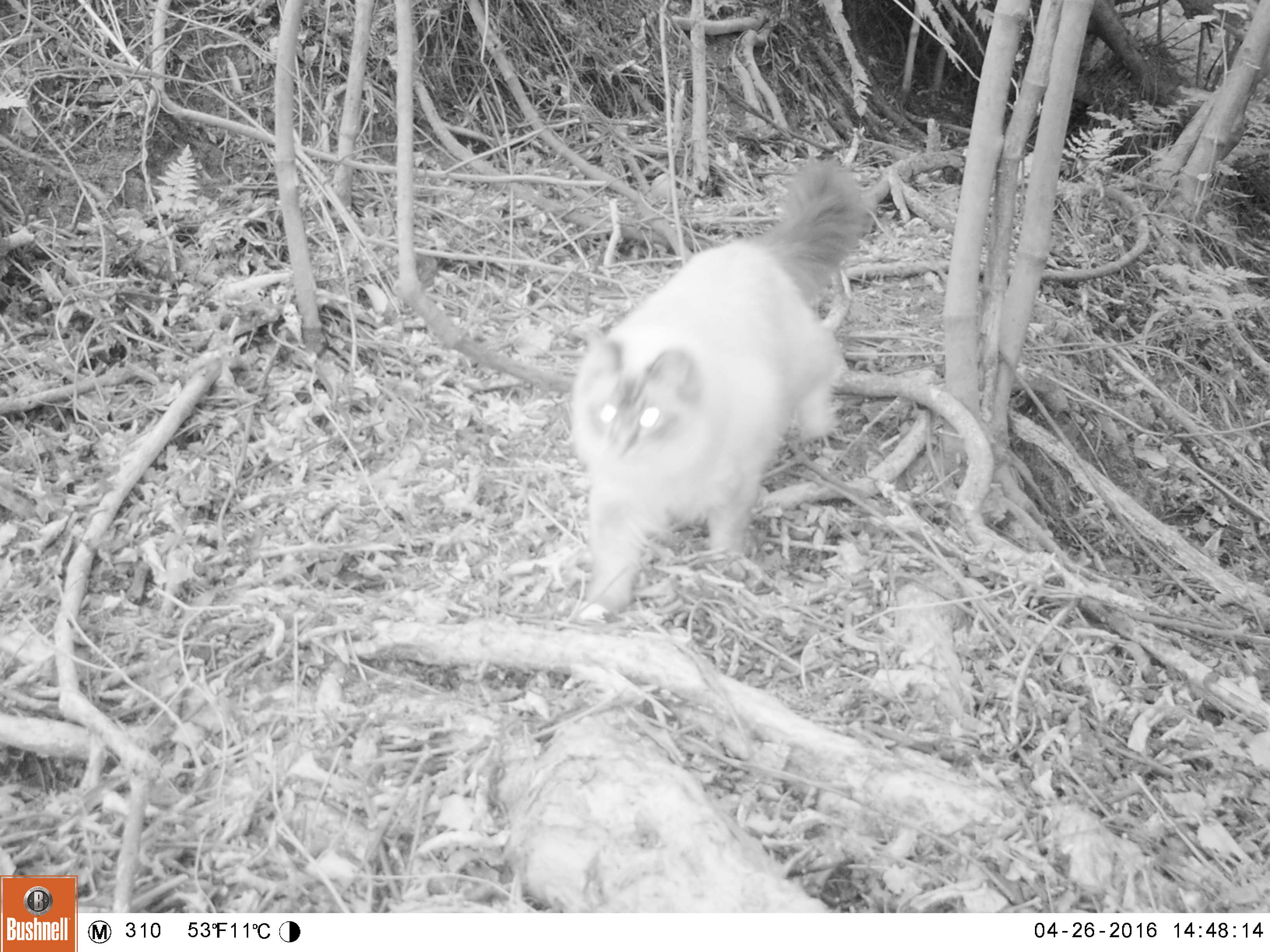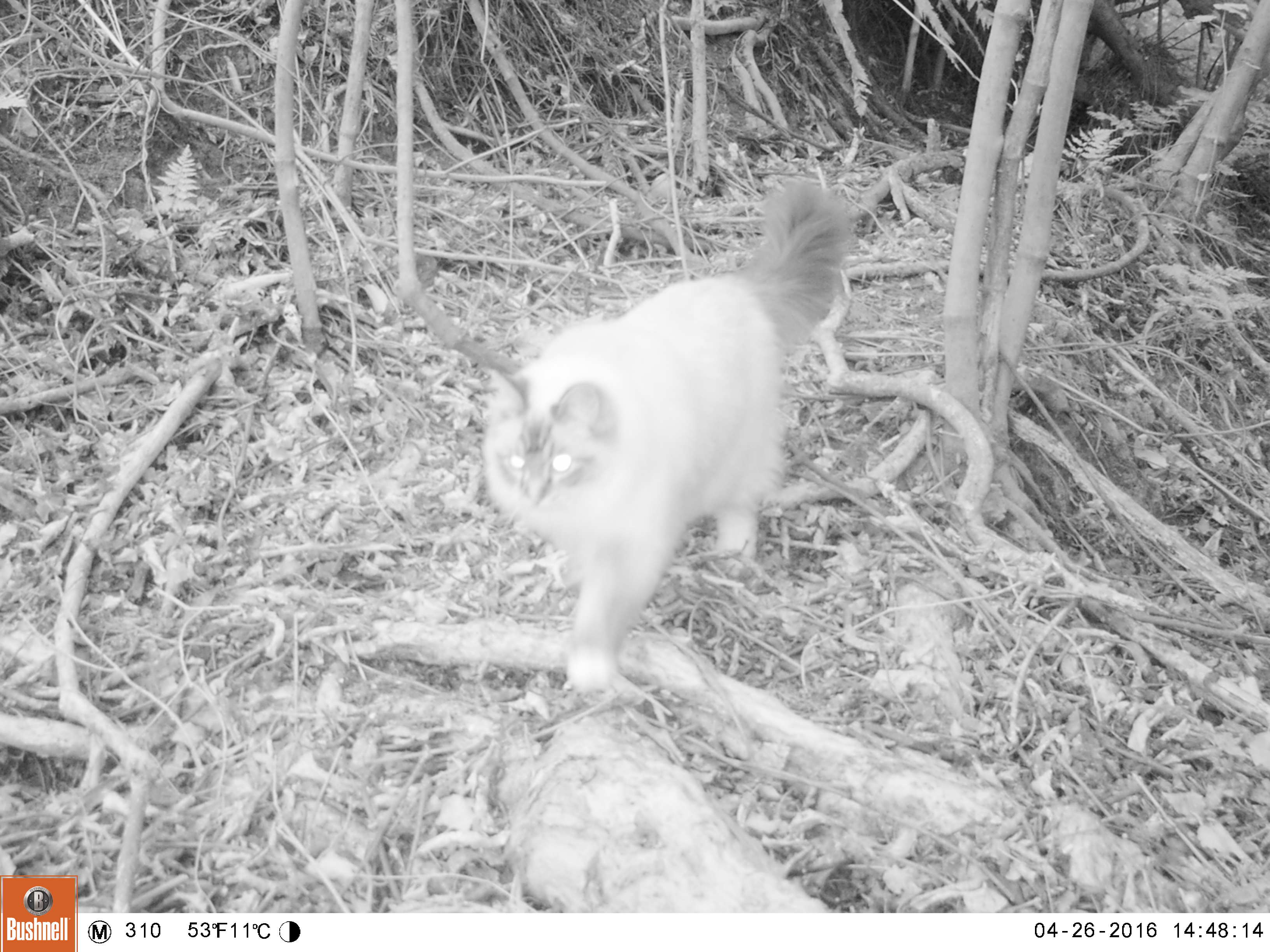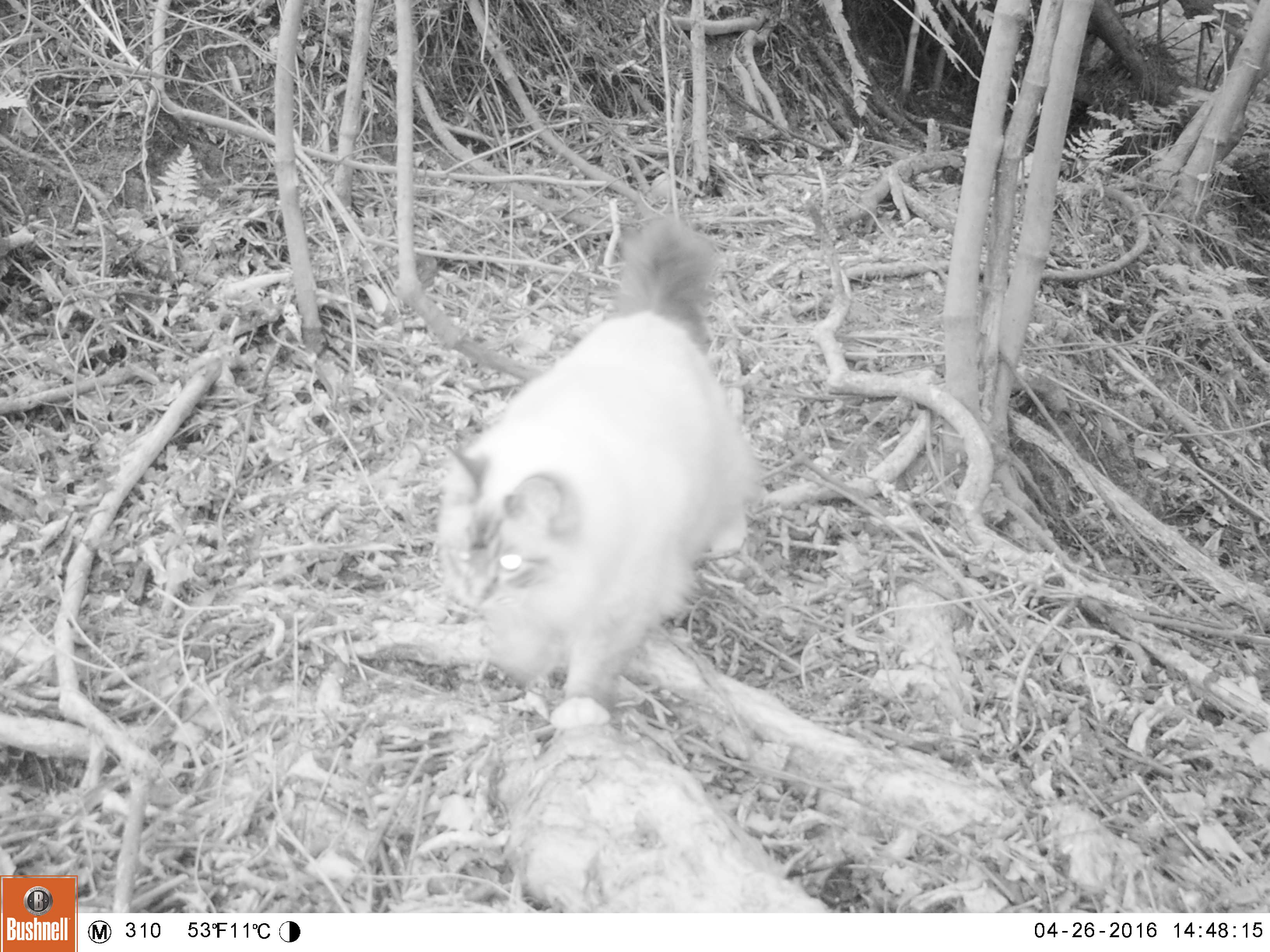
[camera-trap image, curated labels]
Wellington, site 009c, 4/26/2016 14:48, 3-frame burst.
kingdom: Animalia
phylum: Chordata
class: Mammalia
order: Carnivora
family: Felidae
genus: Felis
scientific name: Felis catus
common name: cat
Cat (Felis catus).